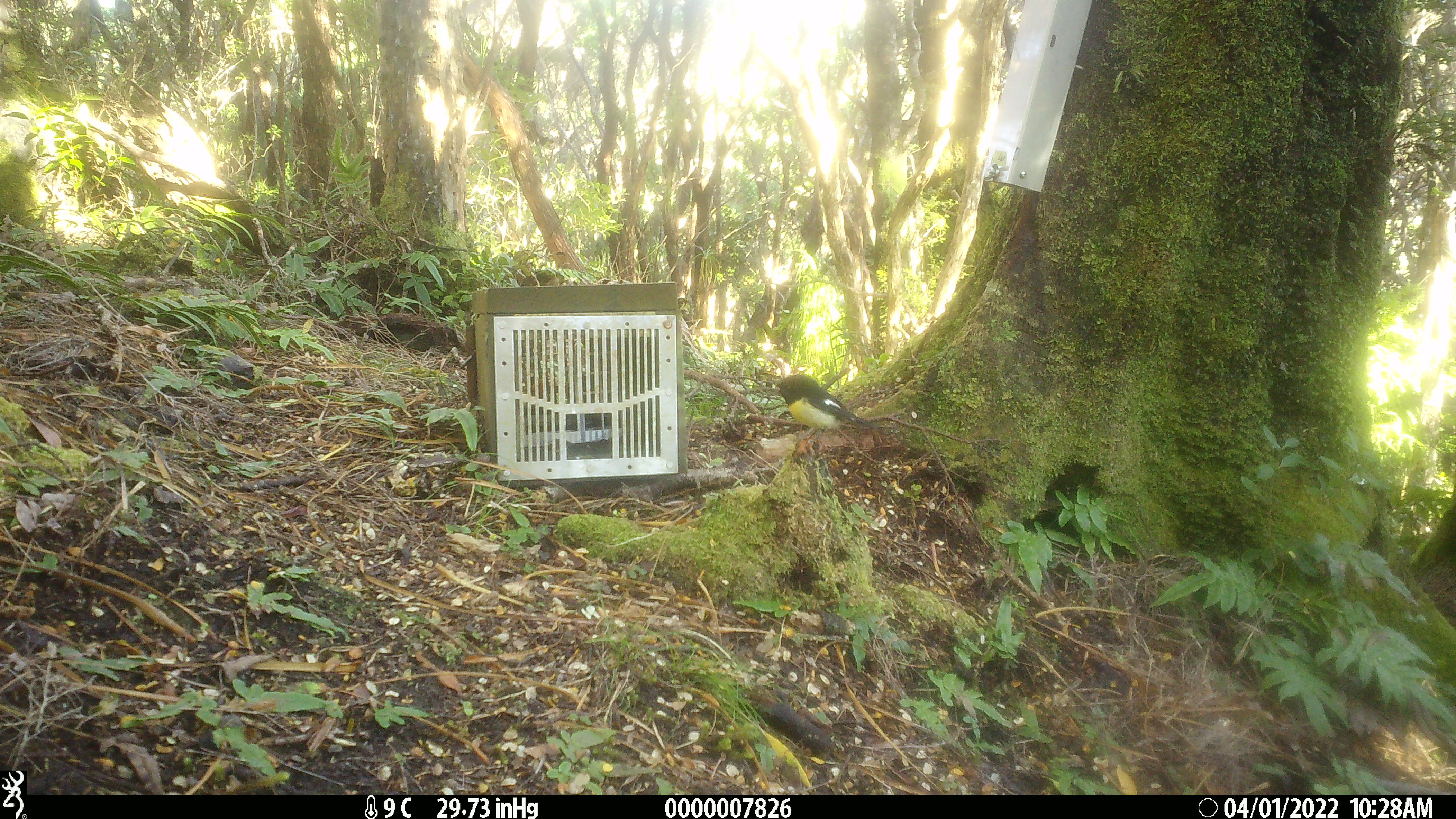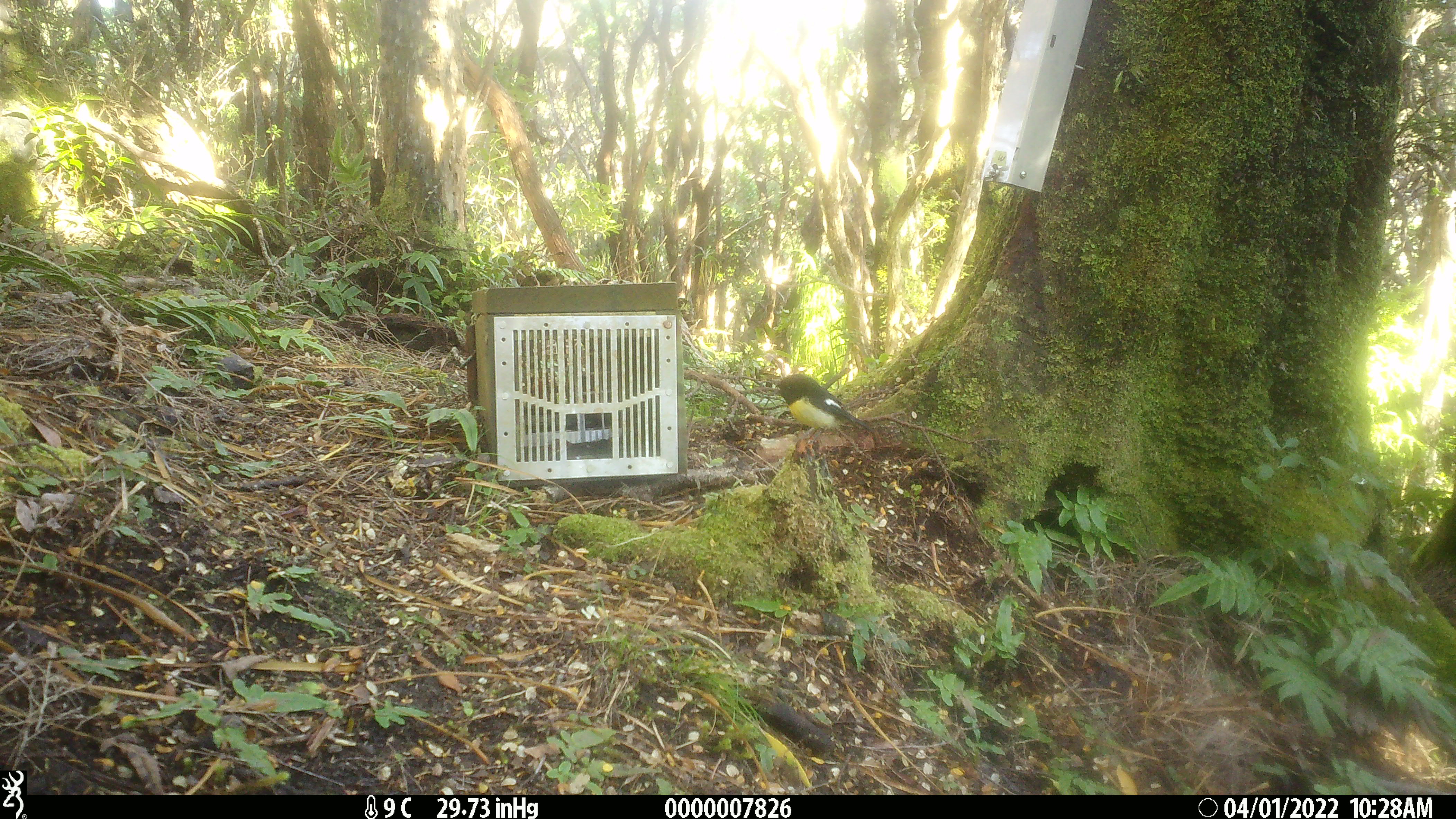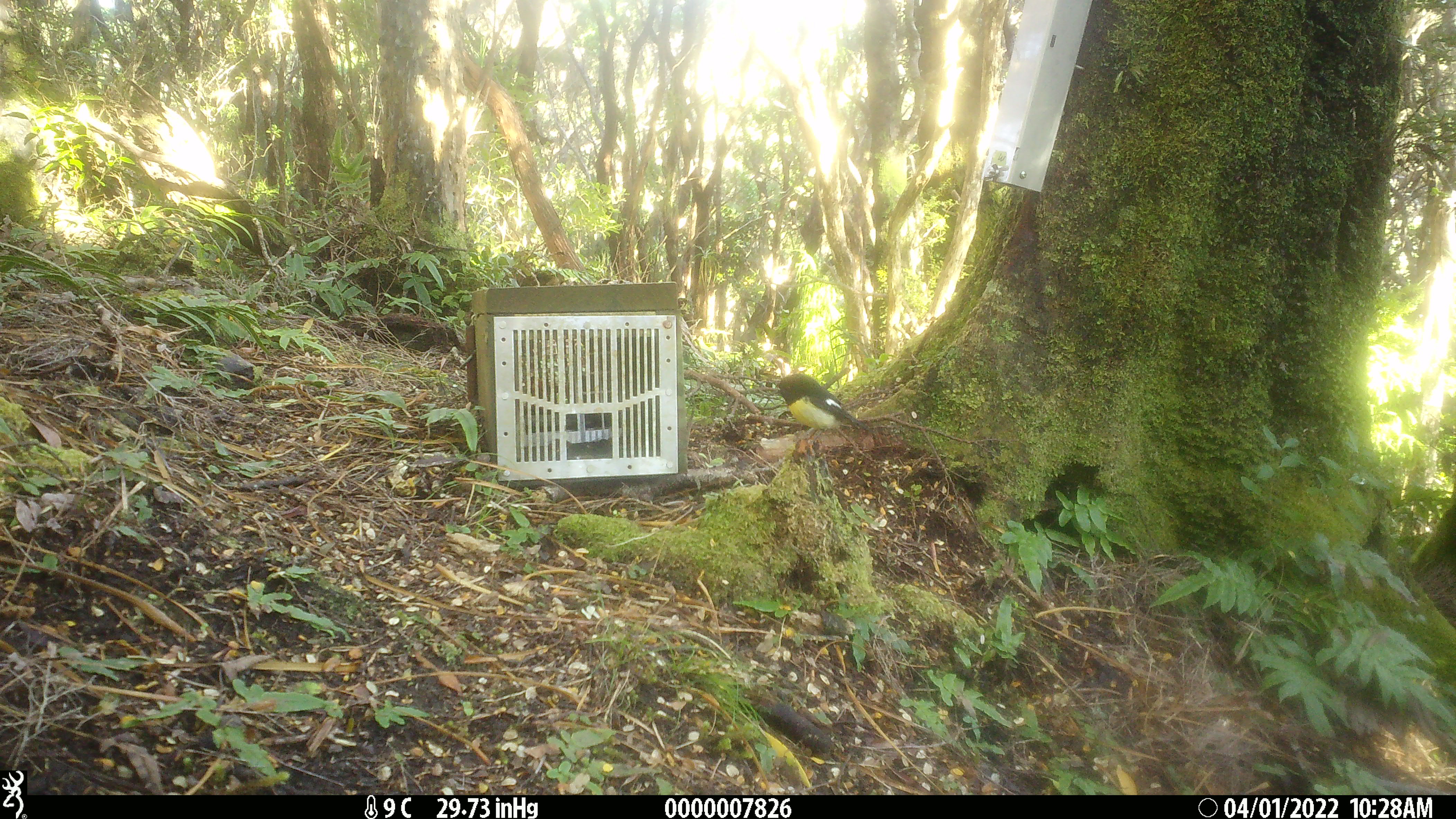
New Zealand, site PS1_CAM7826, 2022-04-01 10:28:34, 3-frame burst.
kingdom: Animalia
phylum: Chordata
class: Aves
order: Passeriformes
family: Petroicidae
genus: Petroica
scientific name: Petroica macrocephala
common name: tomtit